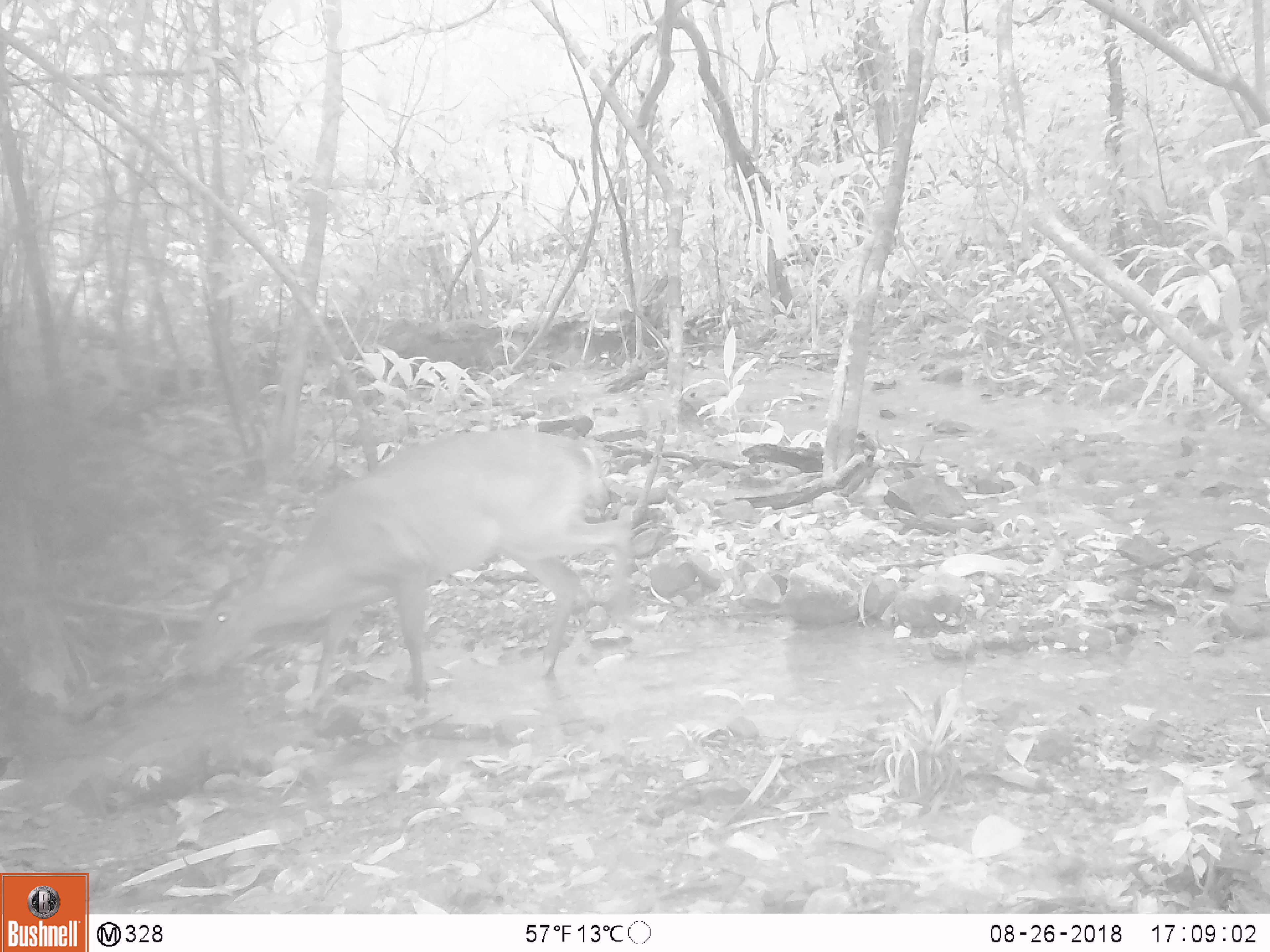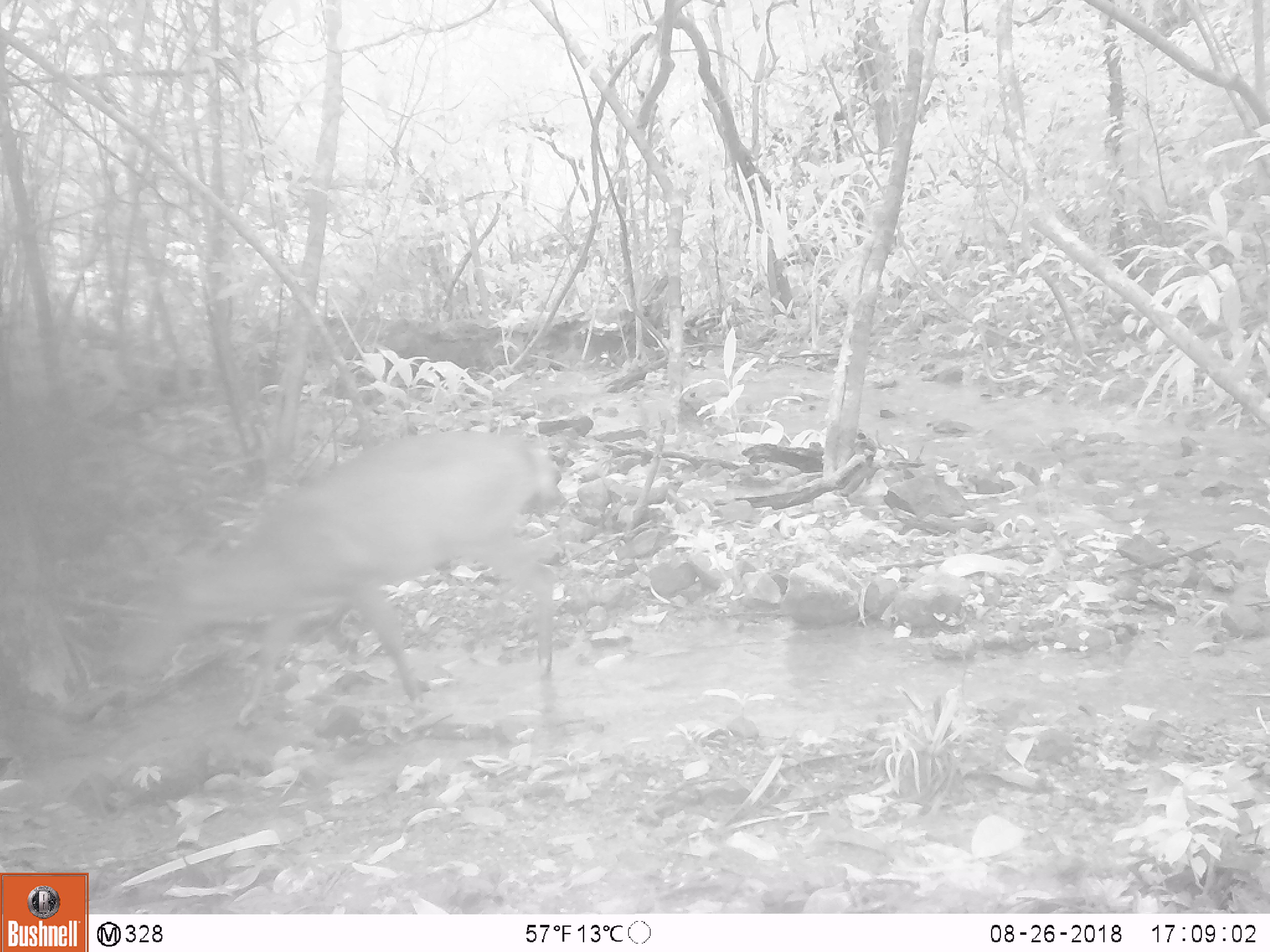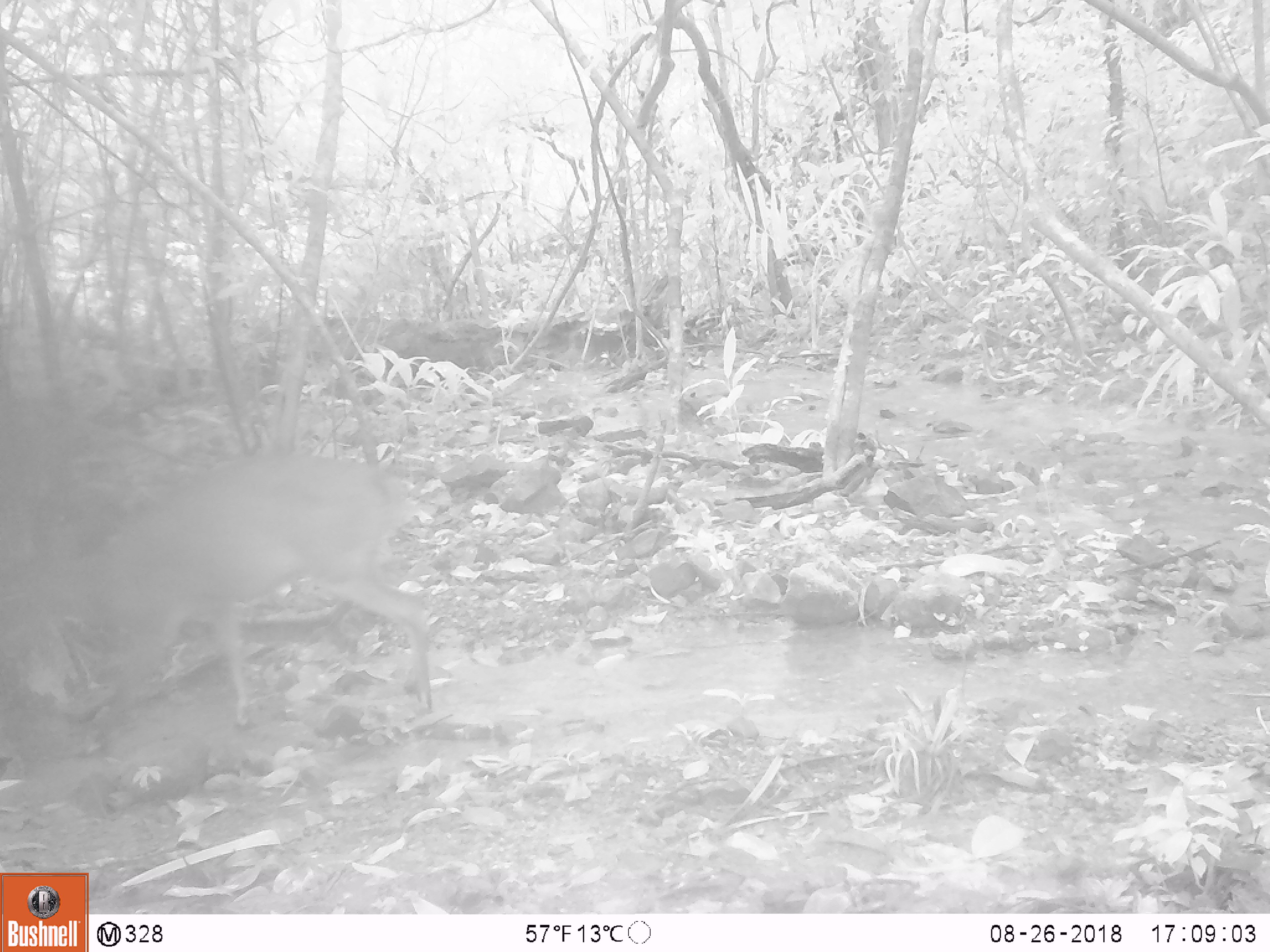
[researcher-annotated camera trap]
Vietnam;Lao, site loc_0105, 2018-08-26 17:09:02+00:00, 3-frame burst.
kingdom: Animalia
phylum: Chordata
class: Mammalia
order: Artiodactyla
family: Cervidae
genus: Muntiacus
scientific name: Muntiacus vuquangensis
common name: large-antlered muntjac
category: large antlered muntjac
Large antlered muntjac (large-antlered muntjac) (Muntiacus vuquangensis). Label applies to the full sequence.